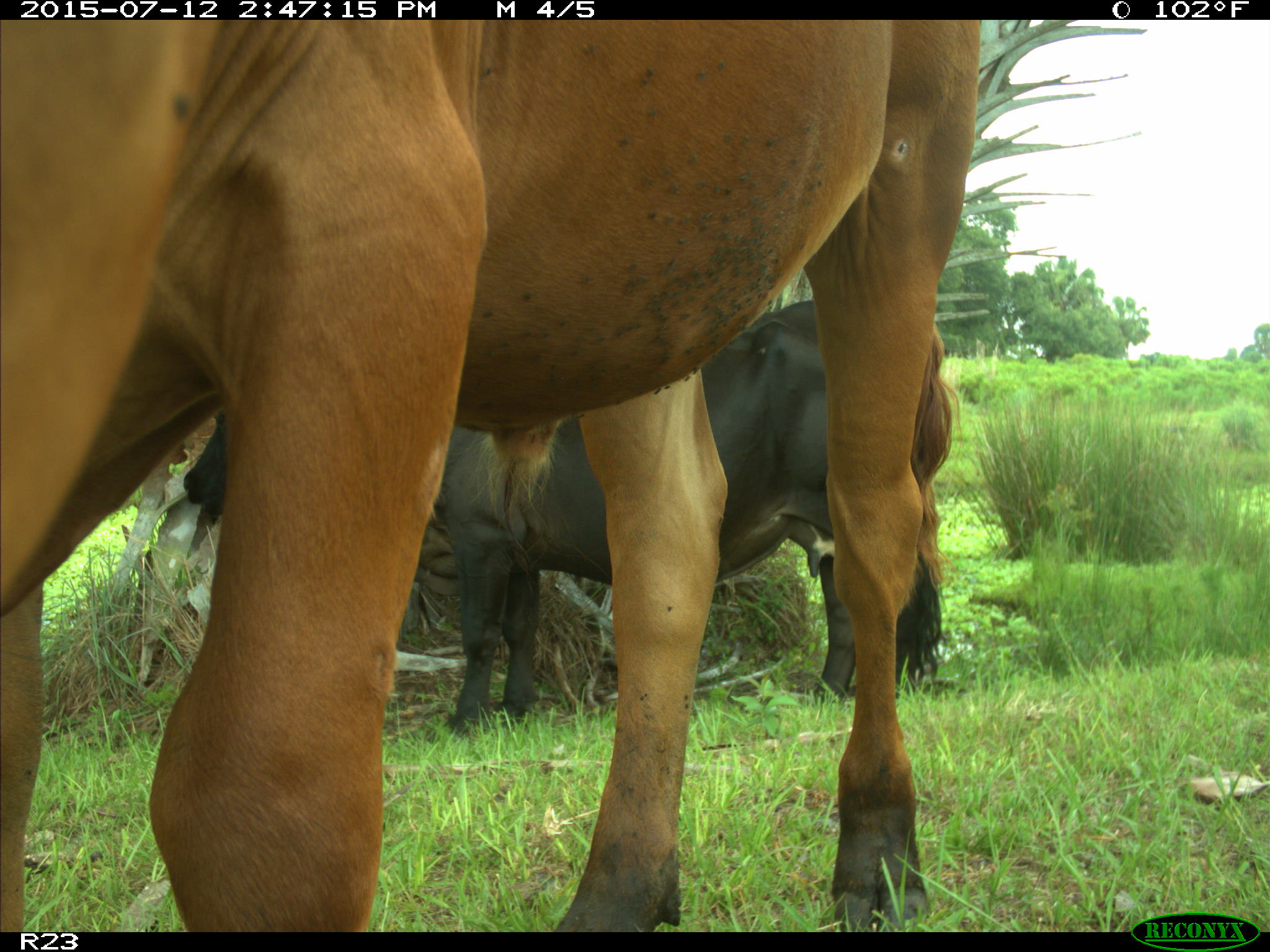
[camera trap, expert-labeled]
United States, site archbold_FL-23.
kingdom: Animalia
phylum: Chordata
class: Mammalia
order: Artiodactyla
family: Bovidae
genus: Bos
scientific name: Bos taurus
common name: domestic cow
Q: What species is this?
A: Bos taurus (domestic cow).